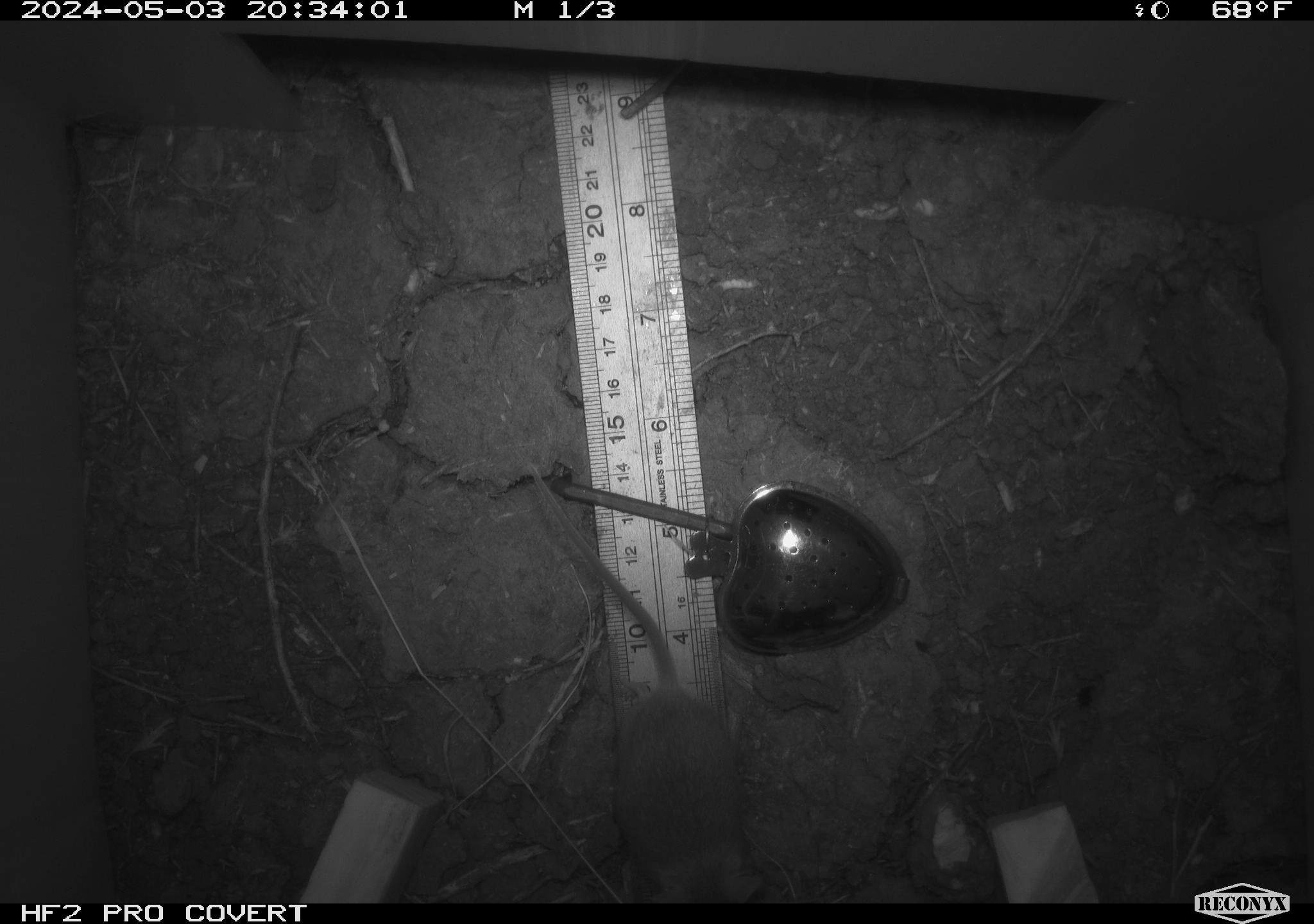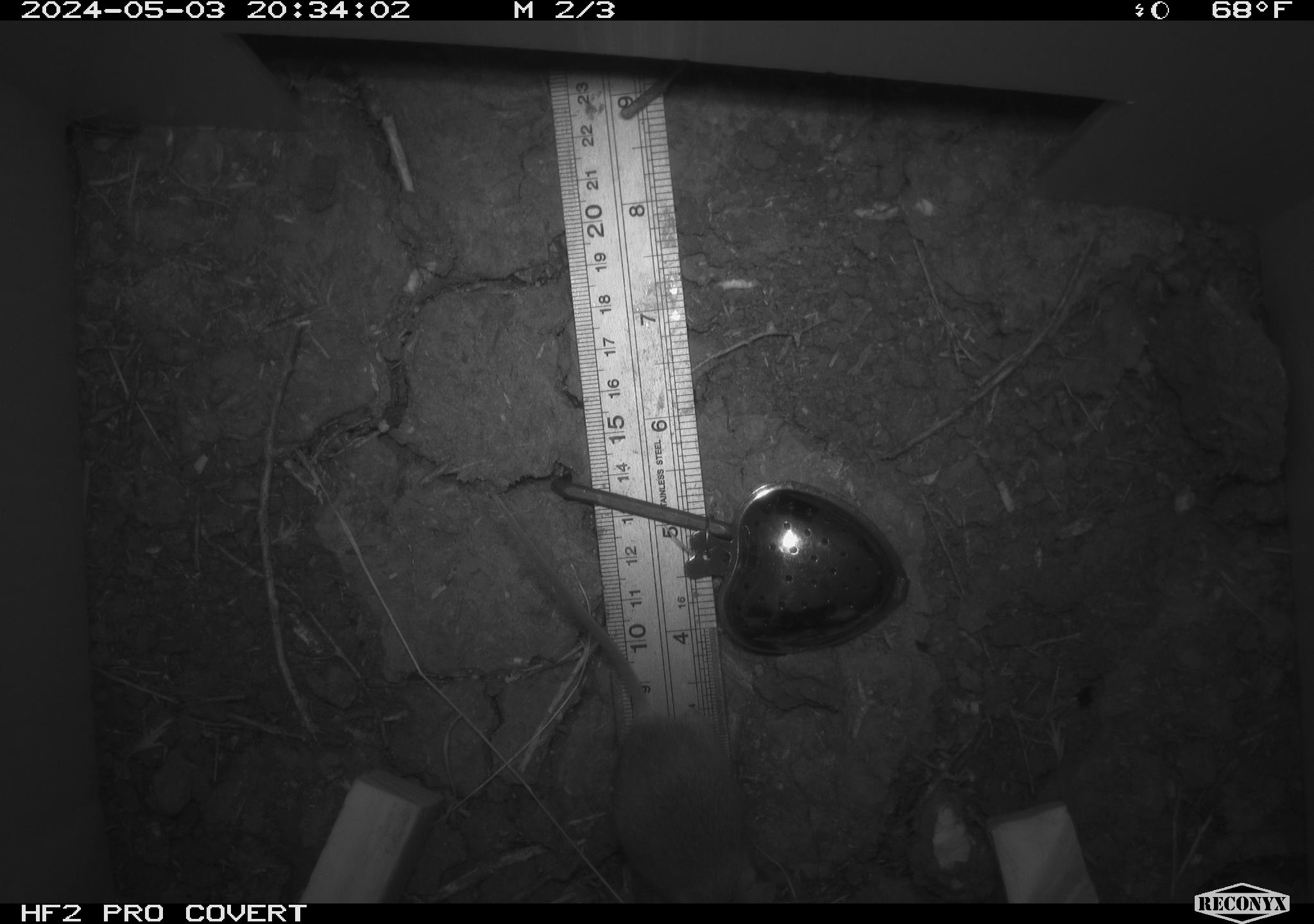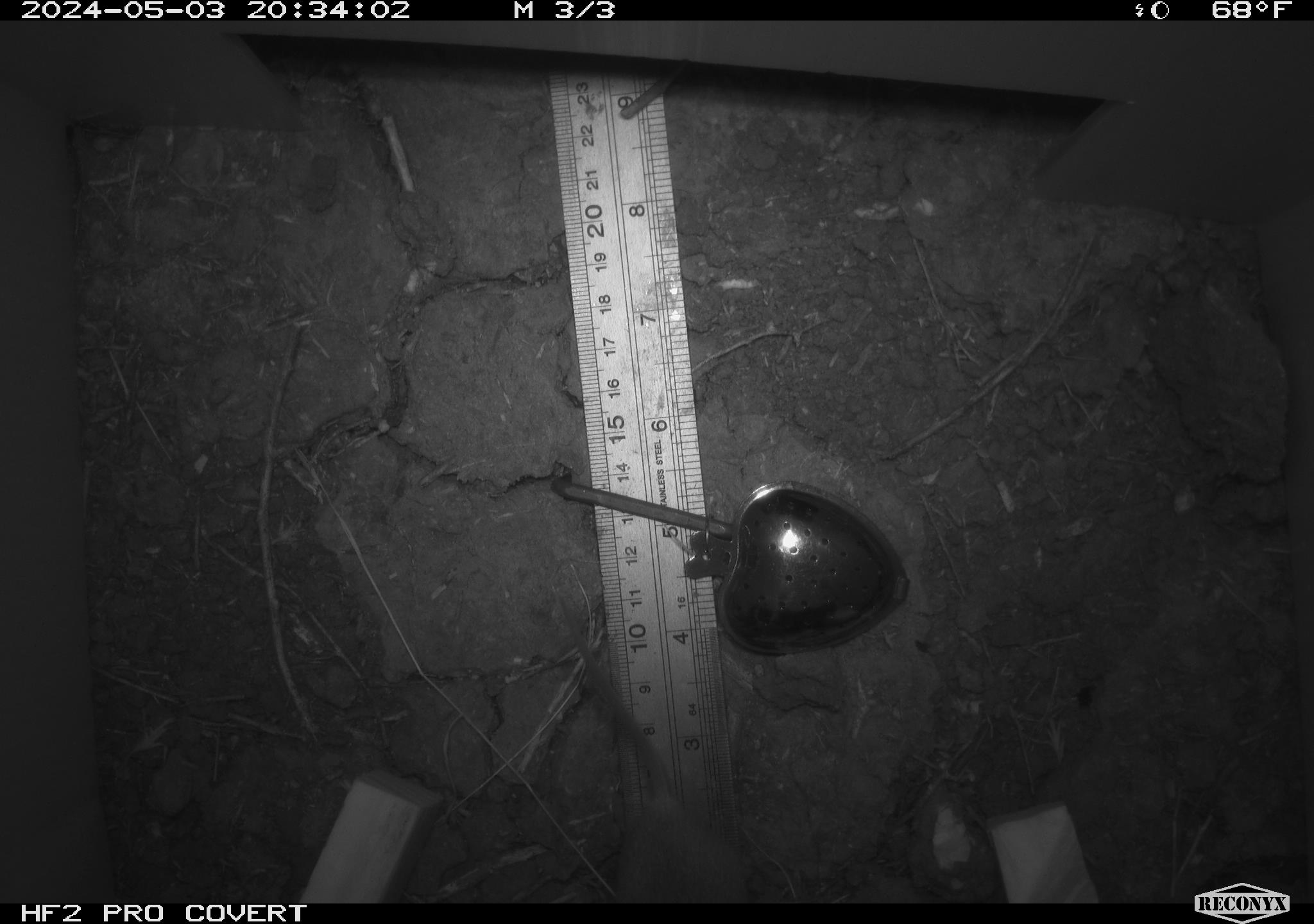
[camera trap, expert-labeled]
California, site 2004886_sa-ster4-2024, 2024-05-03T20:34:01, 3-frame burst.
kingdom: Animalia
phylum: Chordata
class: Mammalia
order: Rodentia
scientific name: Rodentia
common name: mouse species